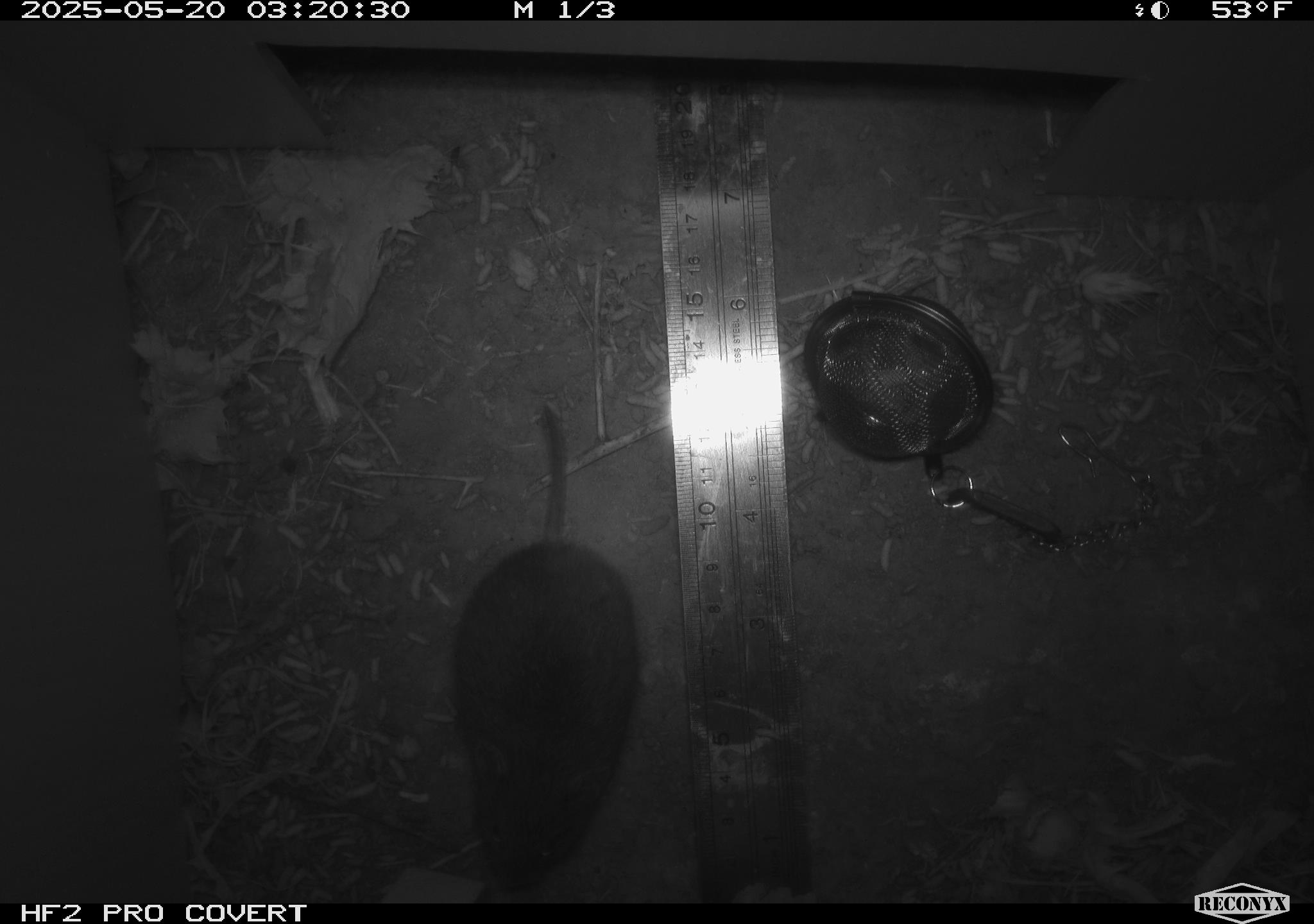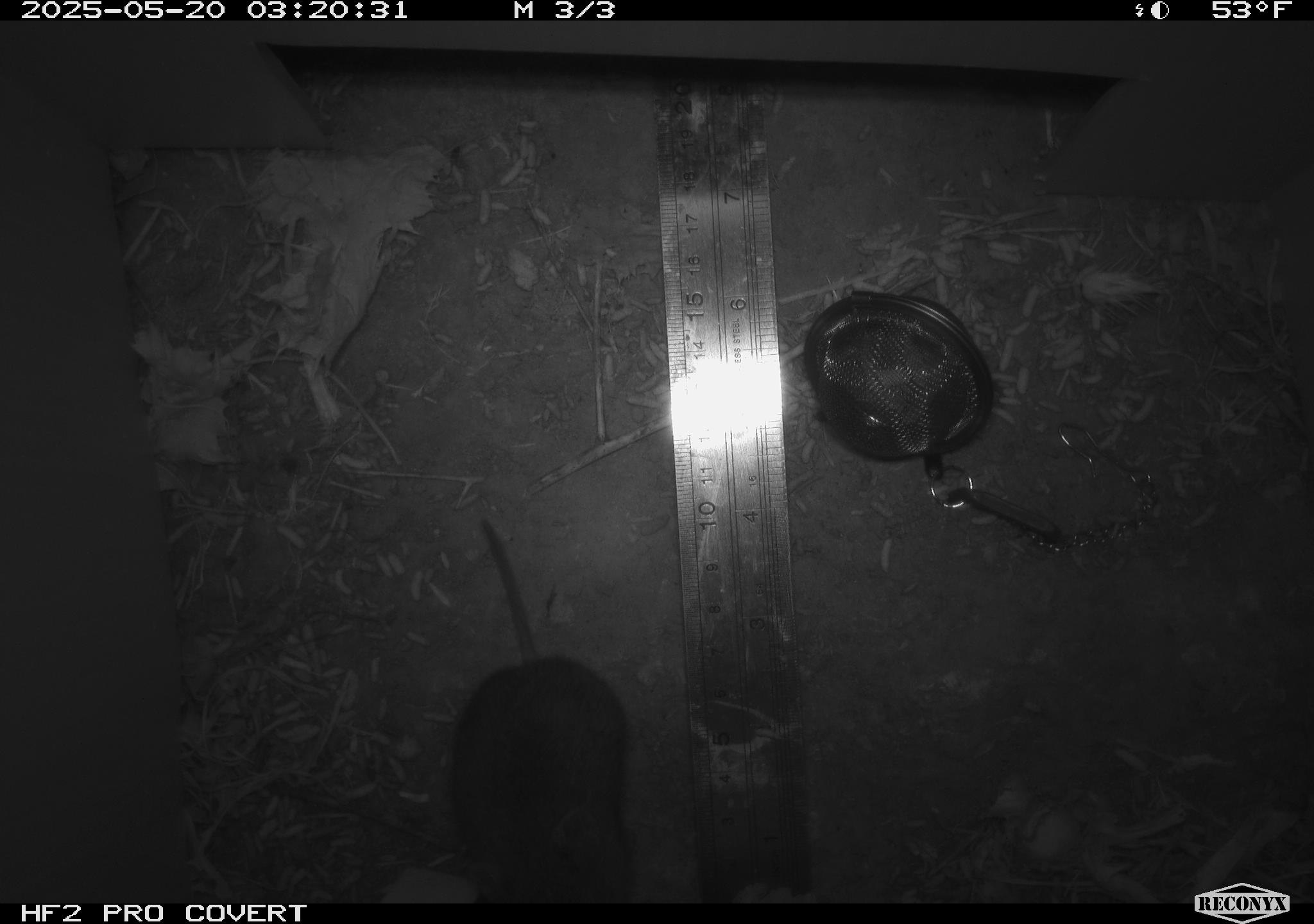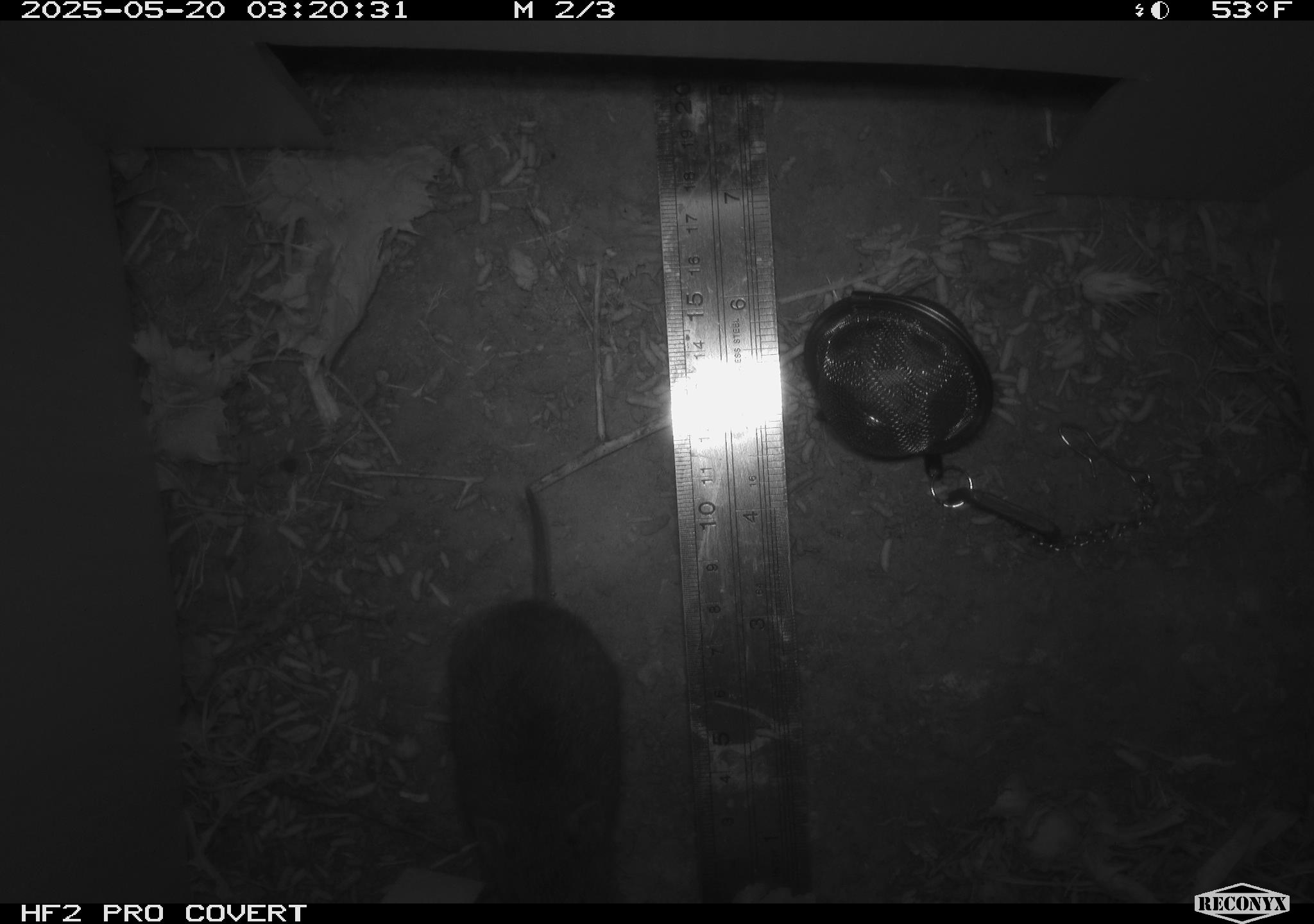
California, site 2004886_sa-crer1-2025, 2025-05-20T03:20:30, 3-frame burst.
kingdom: Animalia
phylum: Chordata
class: Mammalia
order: Rodentia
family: Cricetidae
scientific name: Arvicolinae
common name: voles, lemmings, and muskrats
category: arvicolinae subfamily